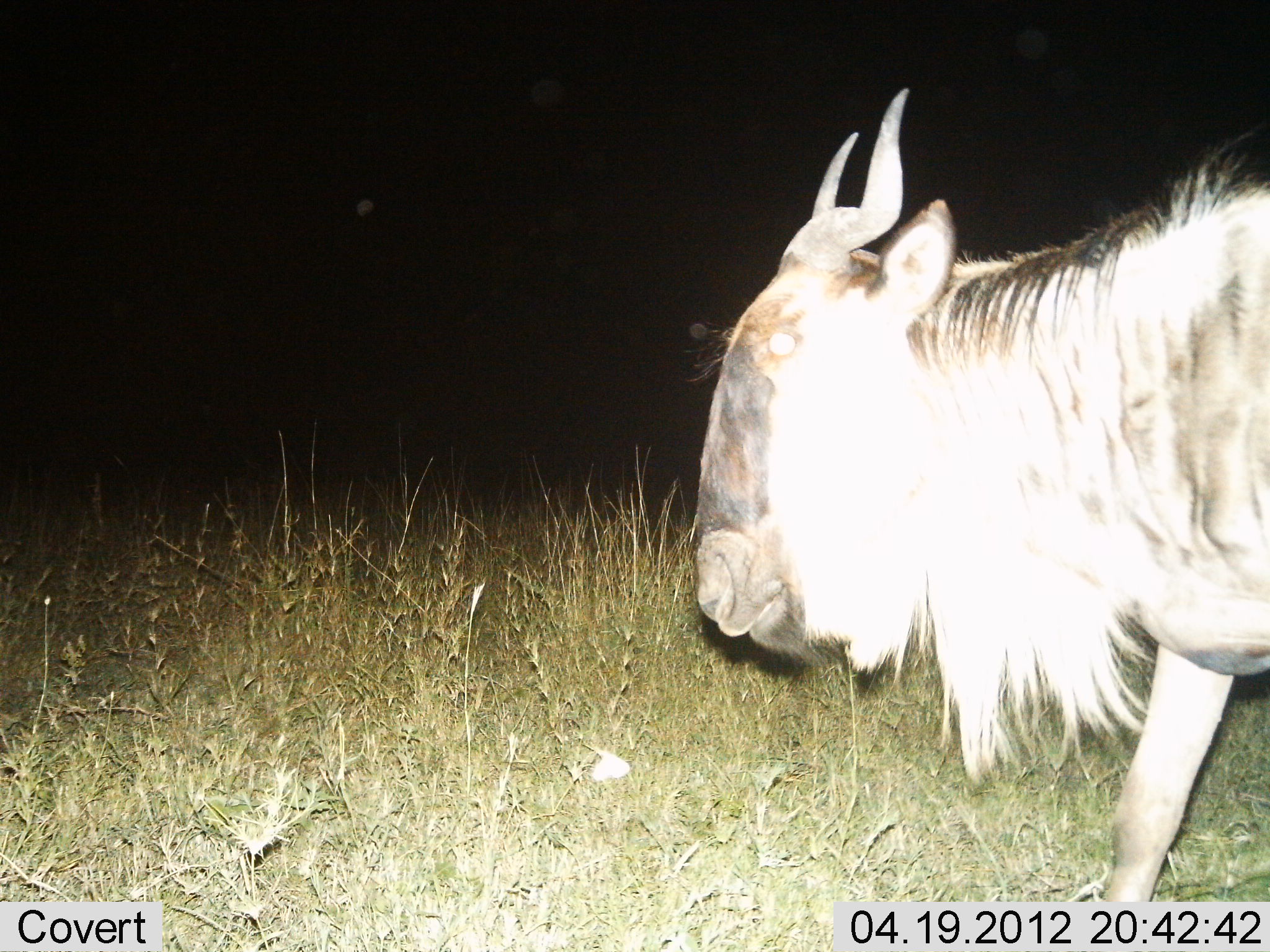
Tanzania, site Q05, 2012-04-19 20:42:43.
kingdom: Animalia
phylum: Chordata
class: Mammalia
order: Artiodactyla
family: Bovidae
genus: Connochaetes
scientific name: Connochaetes taurinus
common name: blue wildebeest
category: wildebeest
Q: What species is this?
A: Wildebeest (blue wildebeest) (Connochaetes taurinus).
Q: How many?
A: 1.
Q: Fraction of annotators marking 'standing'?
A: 12%.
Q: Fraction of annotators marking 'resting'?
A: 0%.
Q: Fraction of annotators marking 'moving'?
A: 88%.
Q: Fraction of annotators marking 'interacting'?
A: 0%.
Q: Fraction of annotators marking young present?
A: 0%.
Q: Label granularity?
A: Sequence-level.